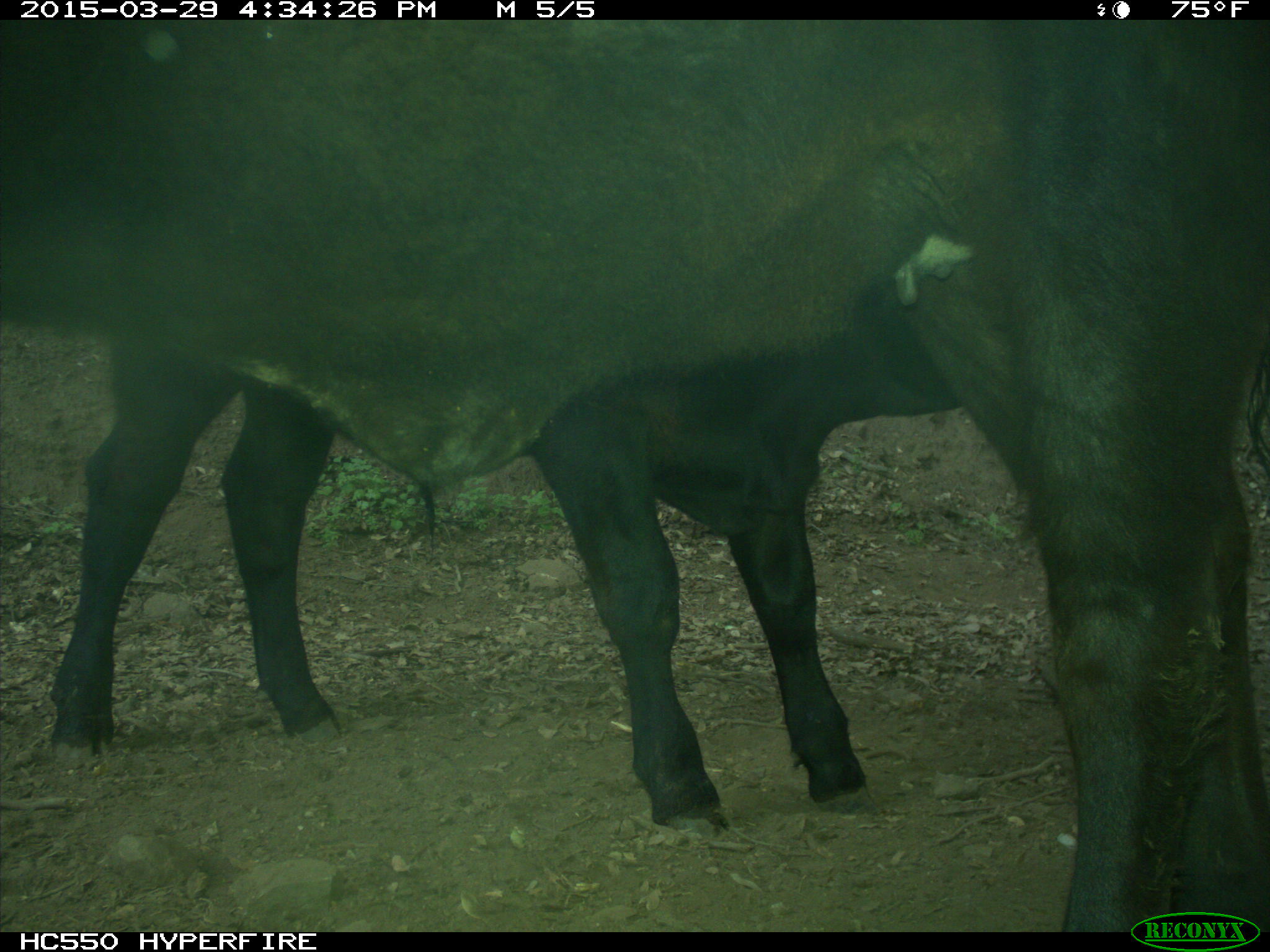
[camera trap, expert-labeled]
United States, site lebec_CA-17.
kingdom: Animalia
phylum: Chordata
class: Mammalia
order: Artiodactyla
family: Bovidae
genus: Bos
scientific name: Bos taurus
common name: domestic cow